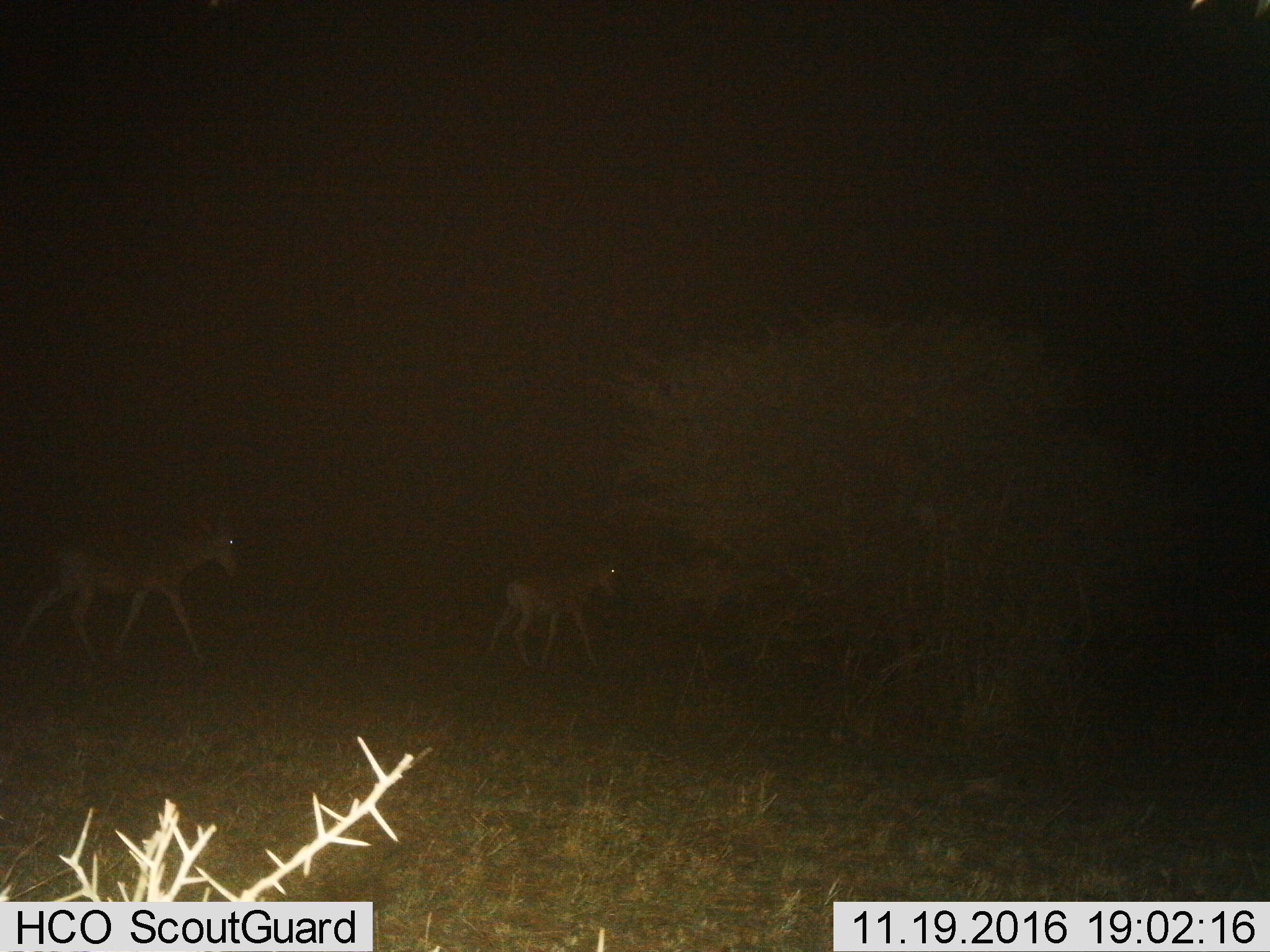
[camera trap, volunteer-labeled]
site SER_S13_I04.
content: unidentified animal